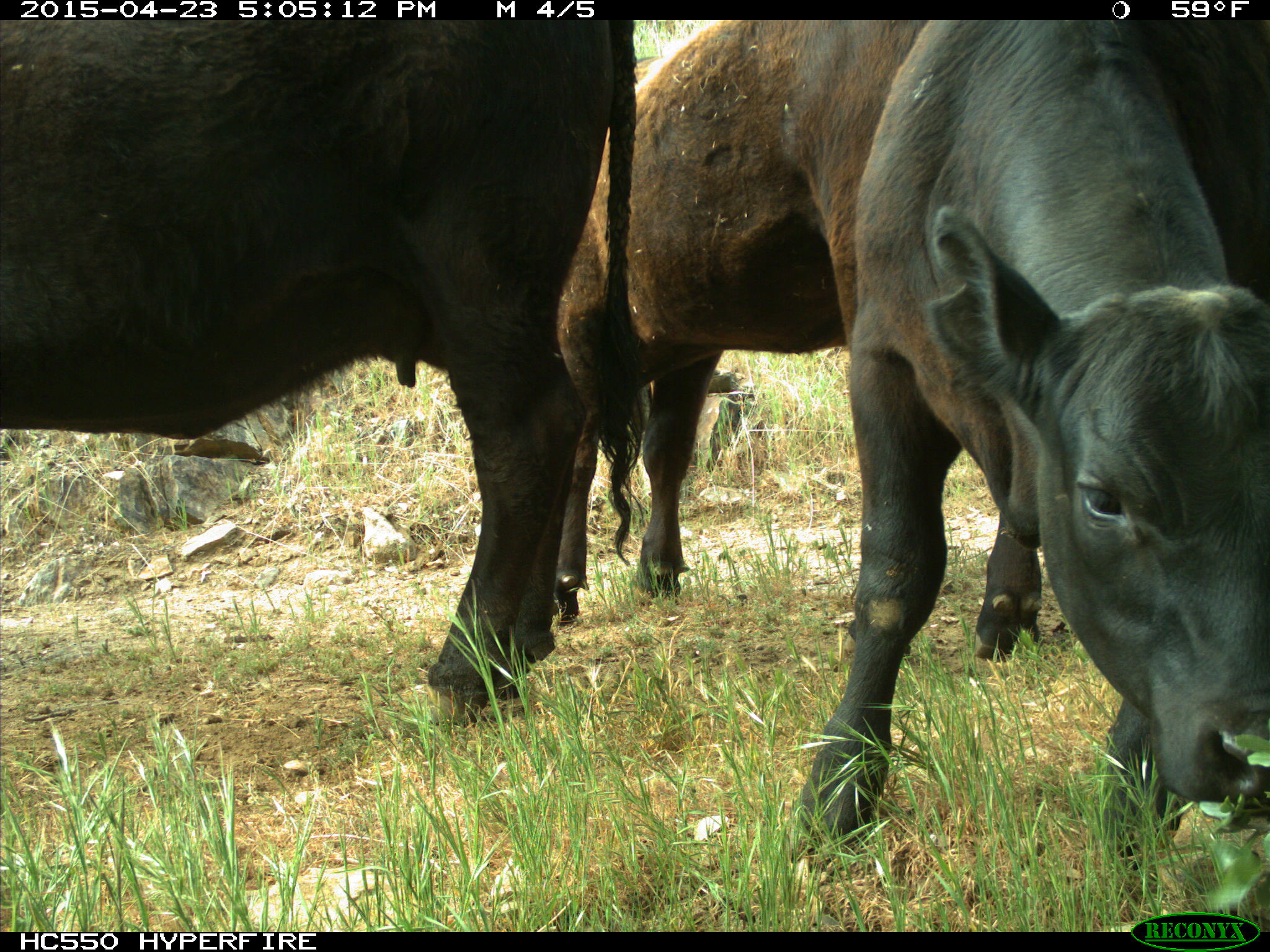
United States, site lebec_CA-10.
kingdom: Animalia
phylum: Chordata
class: Mammalia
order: Artiodactyla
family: Bovidae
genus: Bos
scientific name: Bos taurus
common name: domestic cow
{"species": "Bos taurus (domestic cow)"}